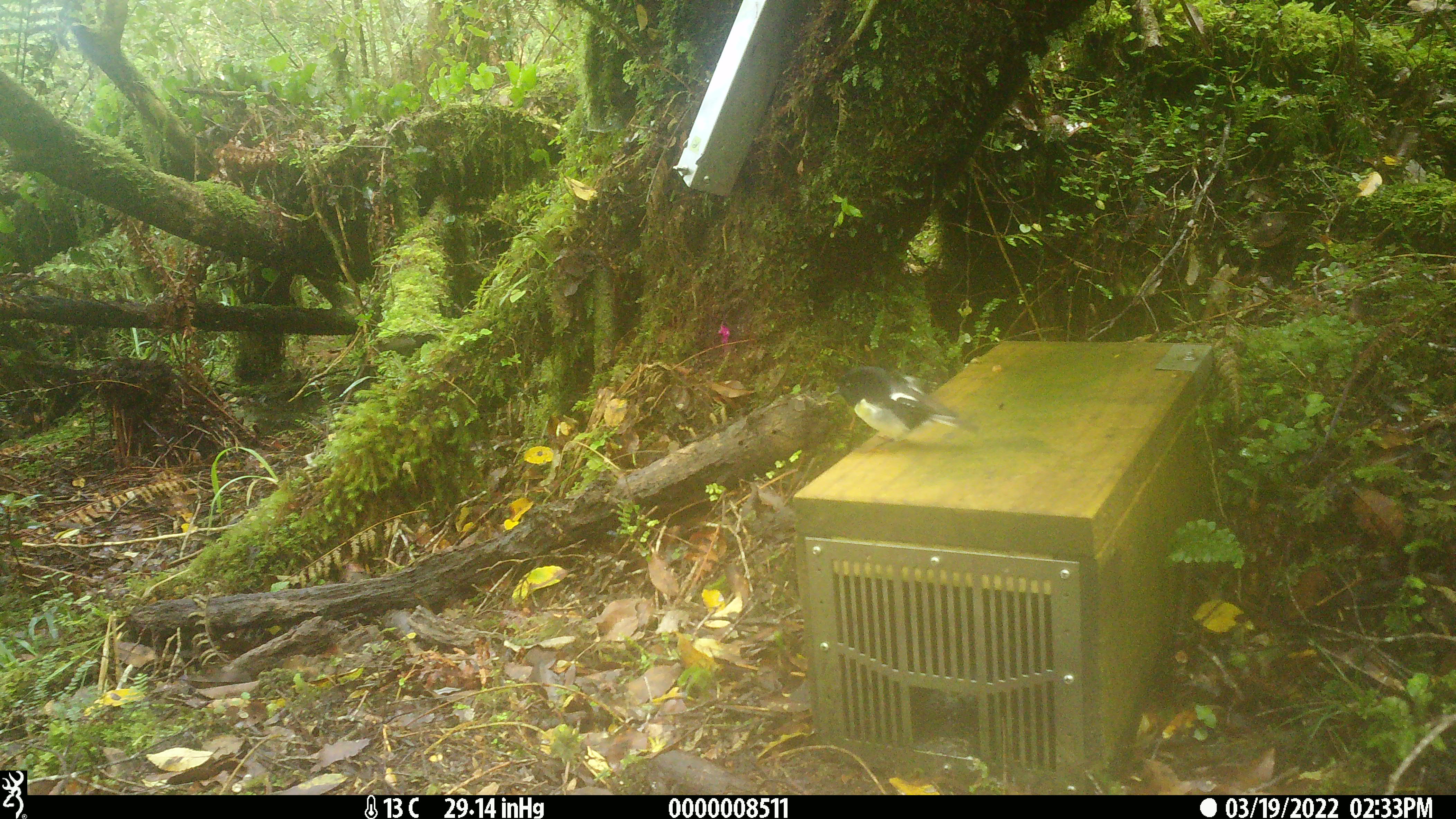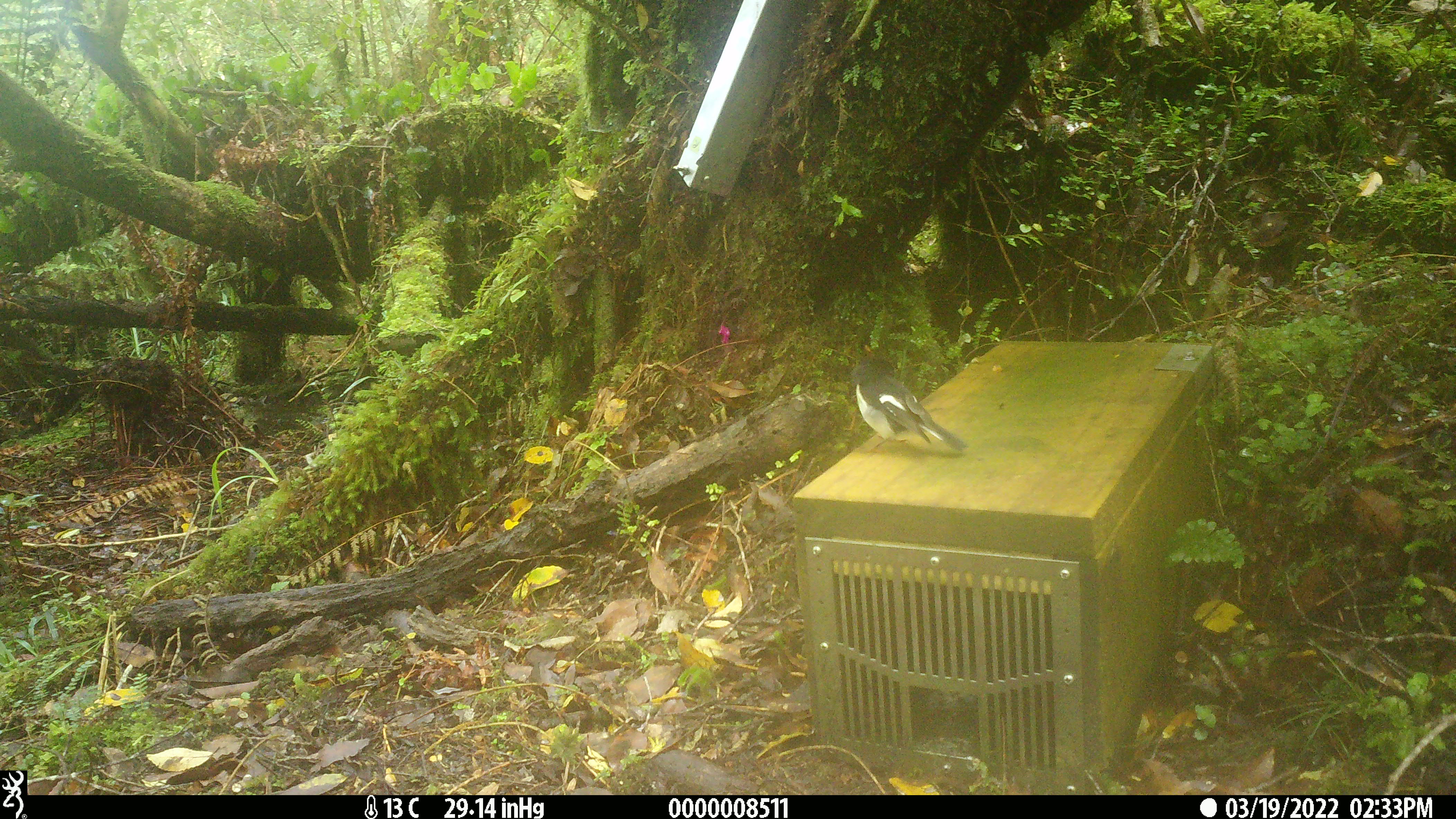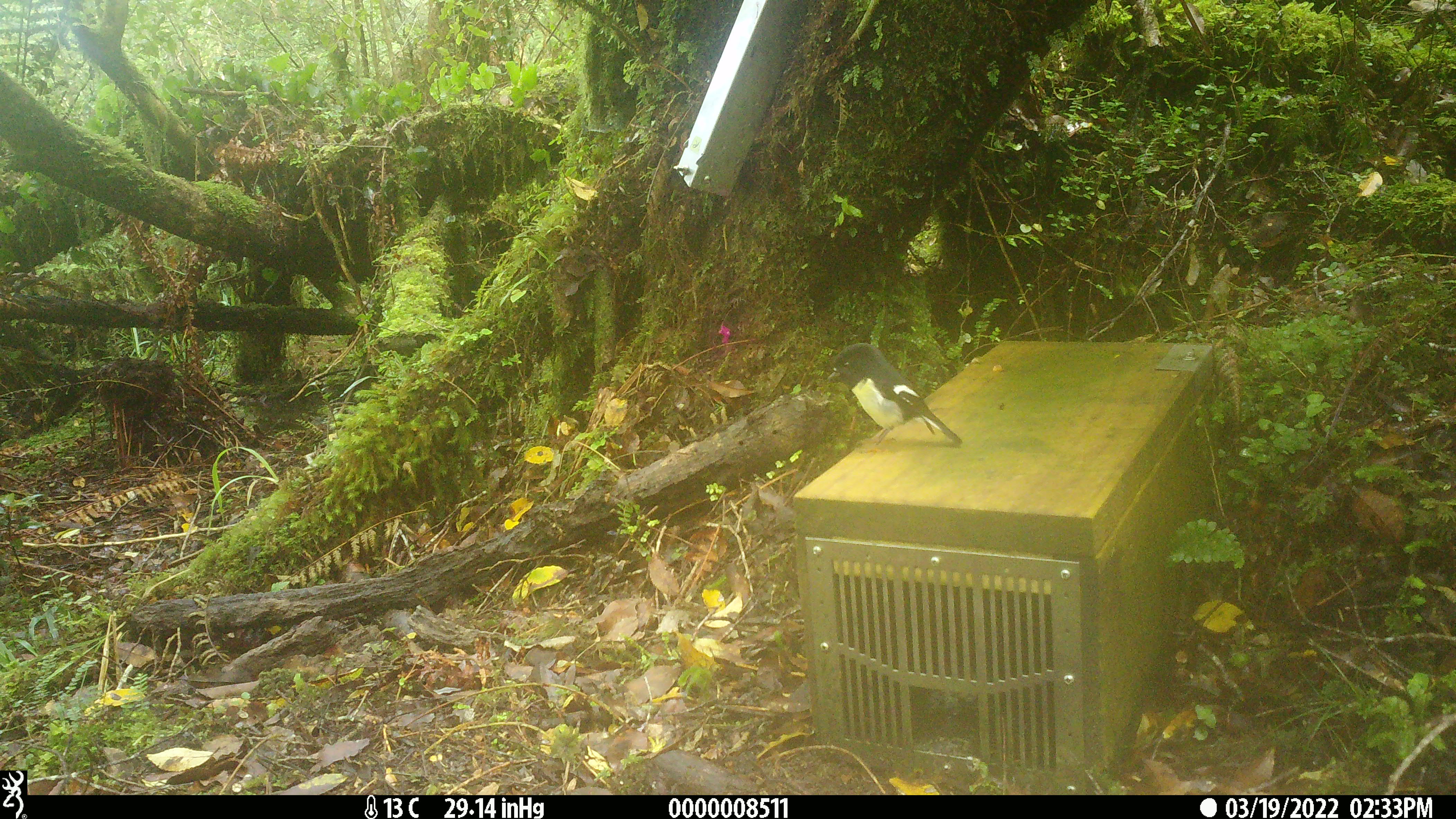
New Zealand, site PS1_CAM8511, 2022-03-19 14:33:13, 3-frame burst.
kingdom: Animalia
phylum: Chordata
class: Aves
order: Passeriformes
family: Petroicidae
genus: Petroica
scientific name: Petroica macrocephala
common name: tomtit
Tomtit (Petroica macrocephala).